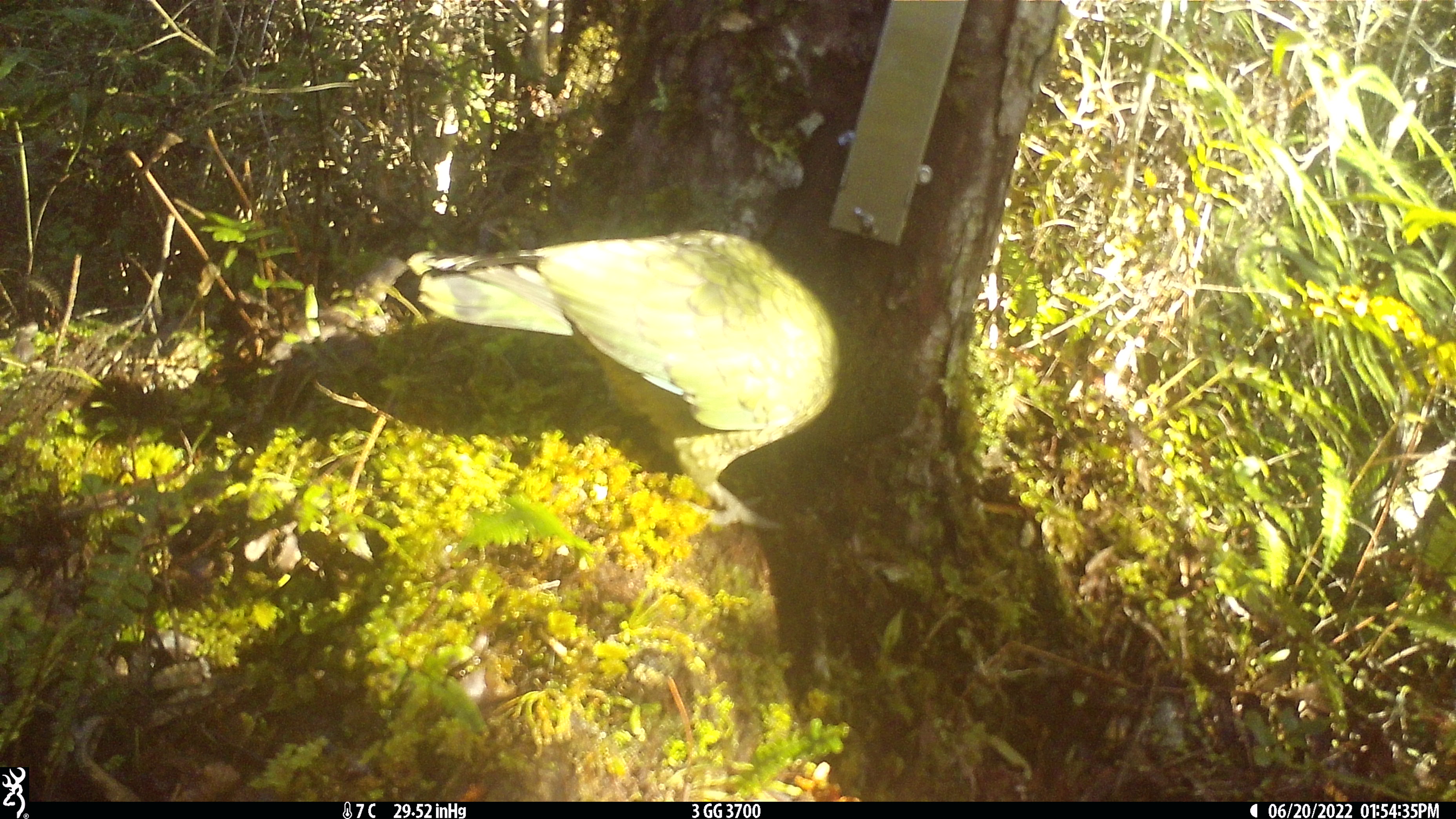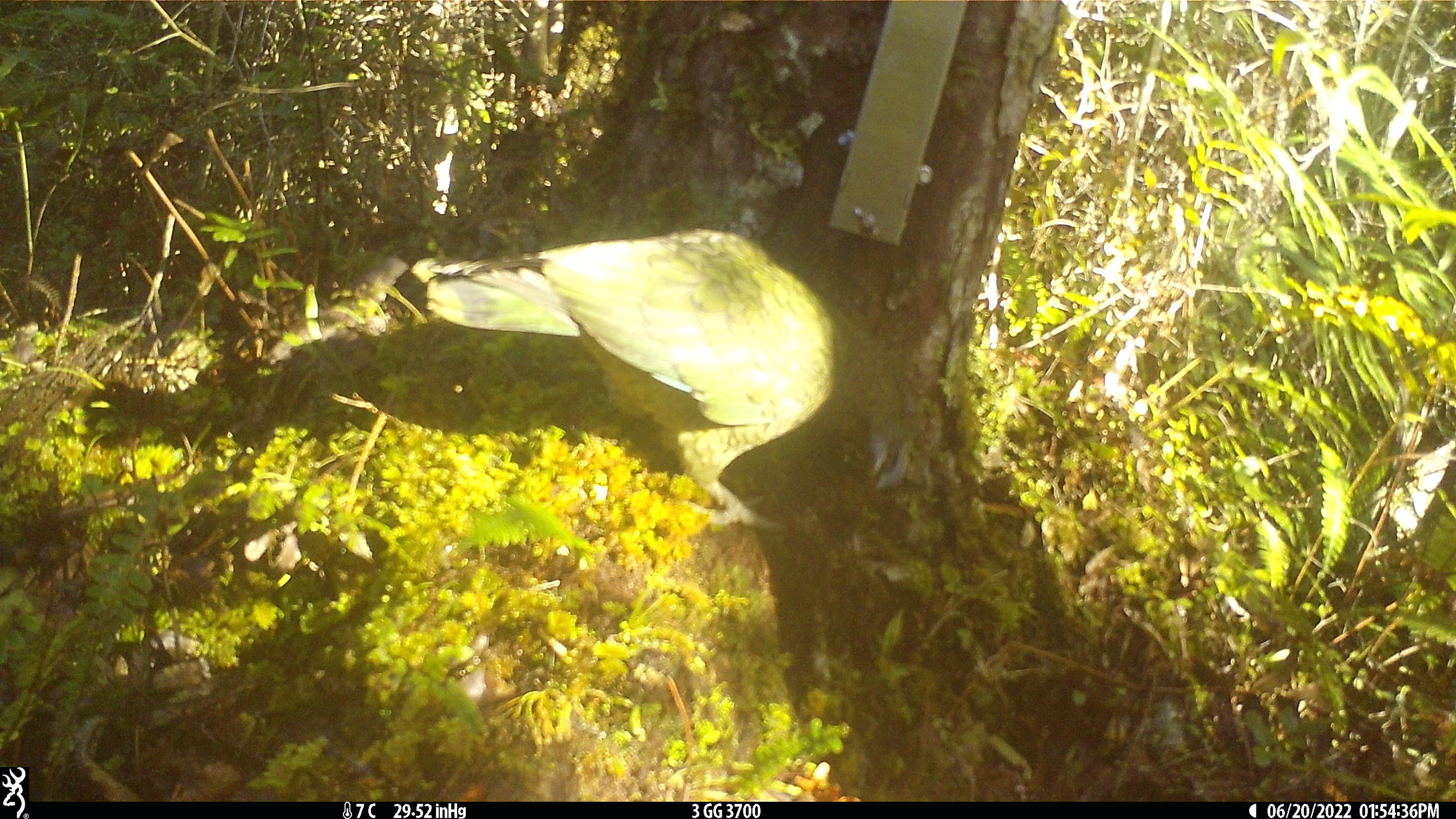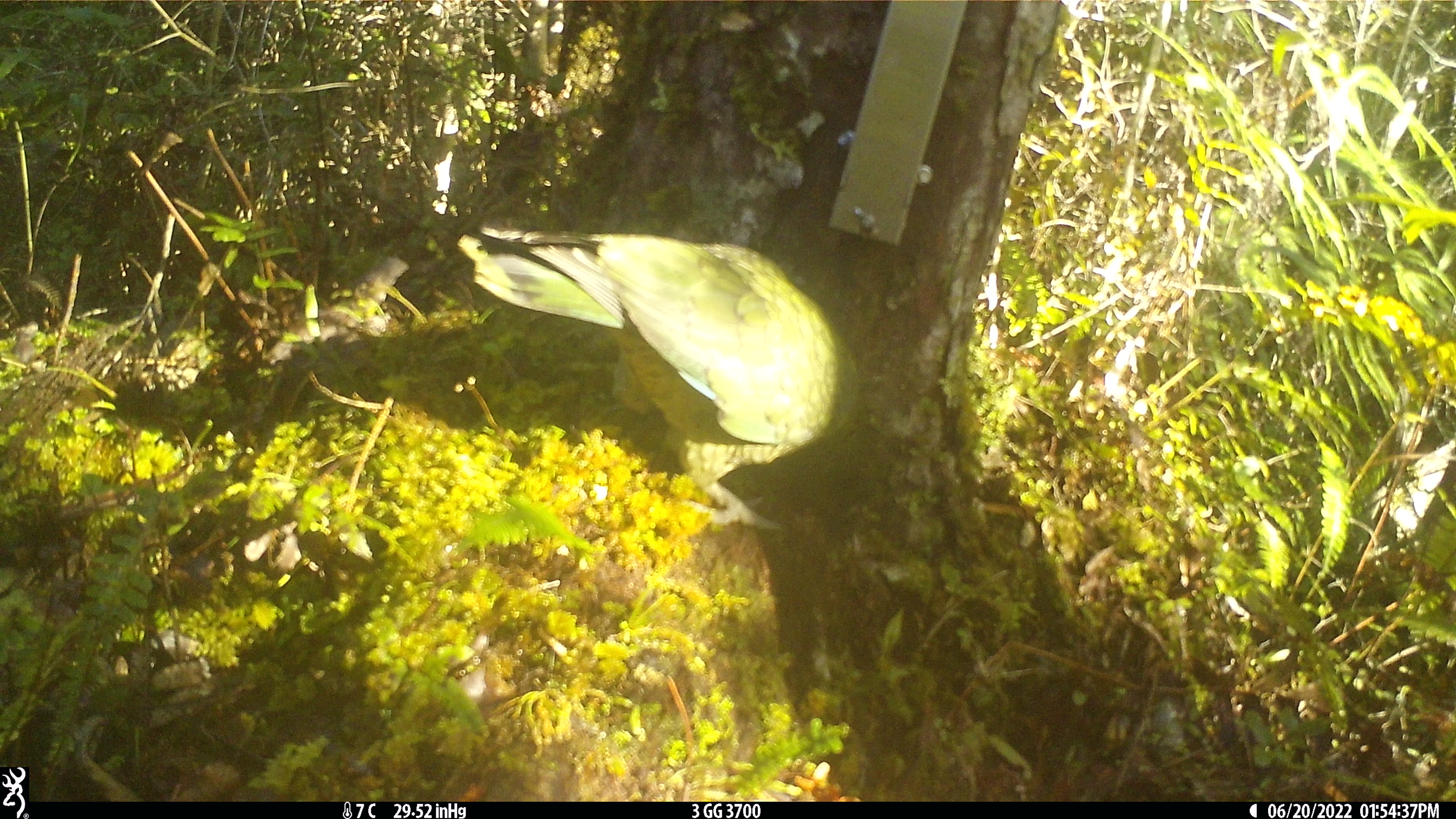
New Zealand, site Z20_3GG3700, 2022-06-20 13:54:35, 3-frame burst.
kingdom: Animalia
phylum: Chordata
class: Aves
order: Psittaciformes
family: Strigopidae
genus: Nestor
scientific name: Nestor notabilis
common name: kea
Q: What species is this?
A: Kea (Nestor notabilis).